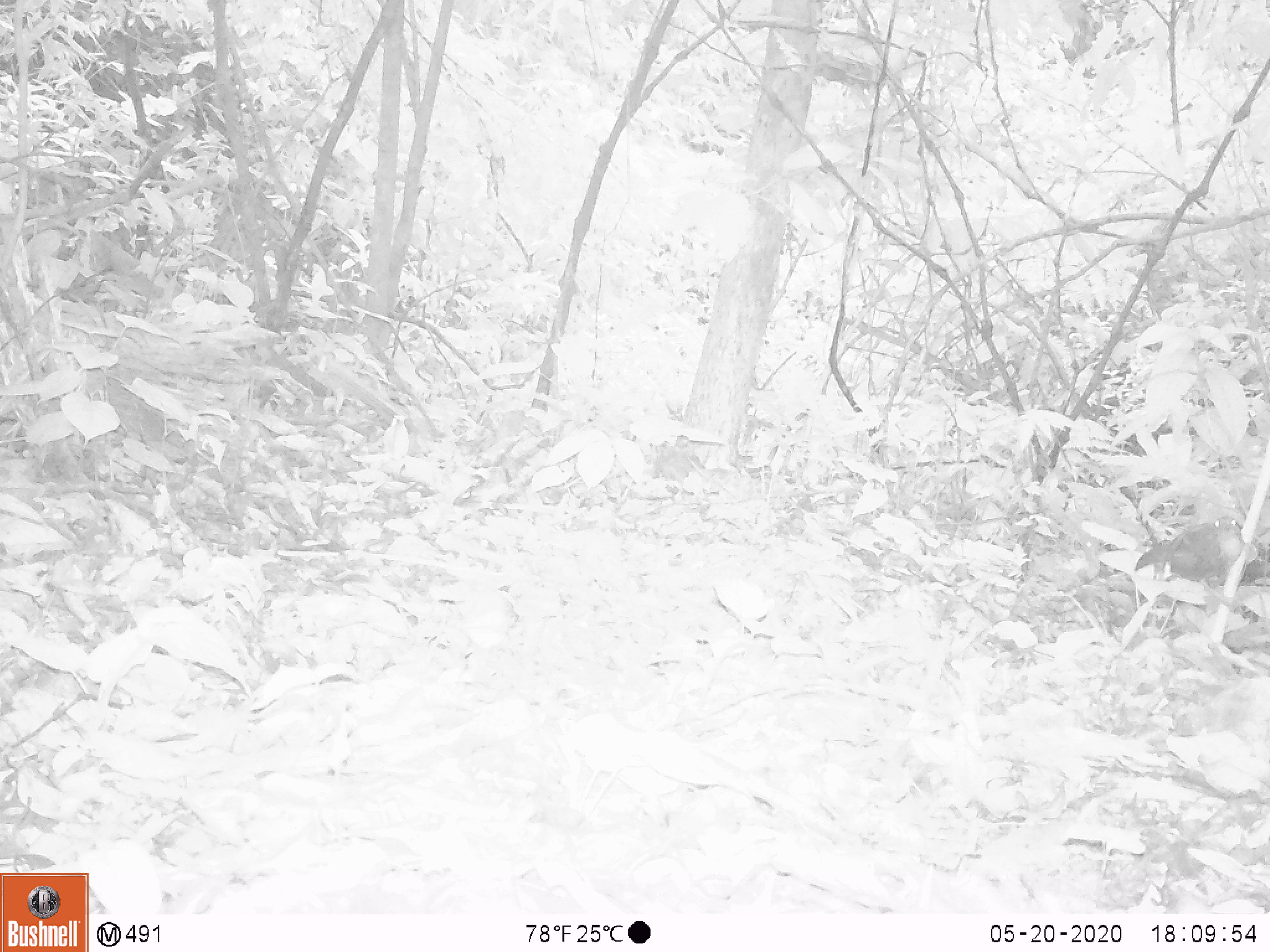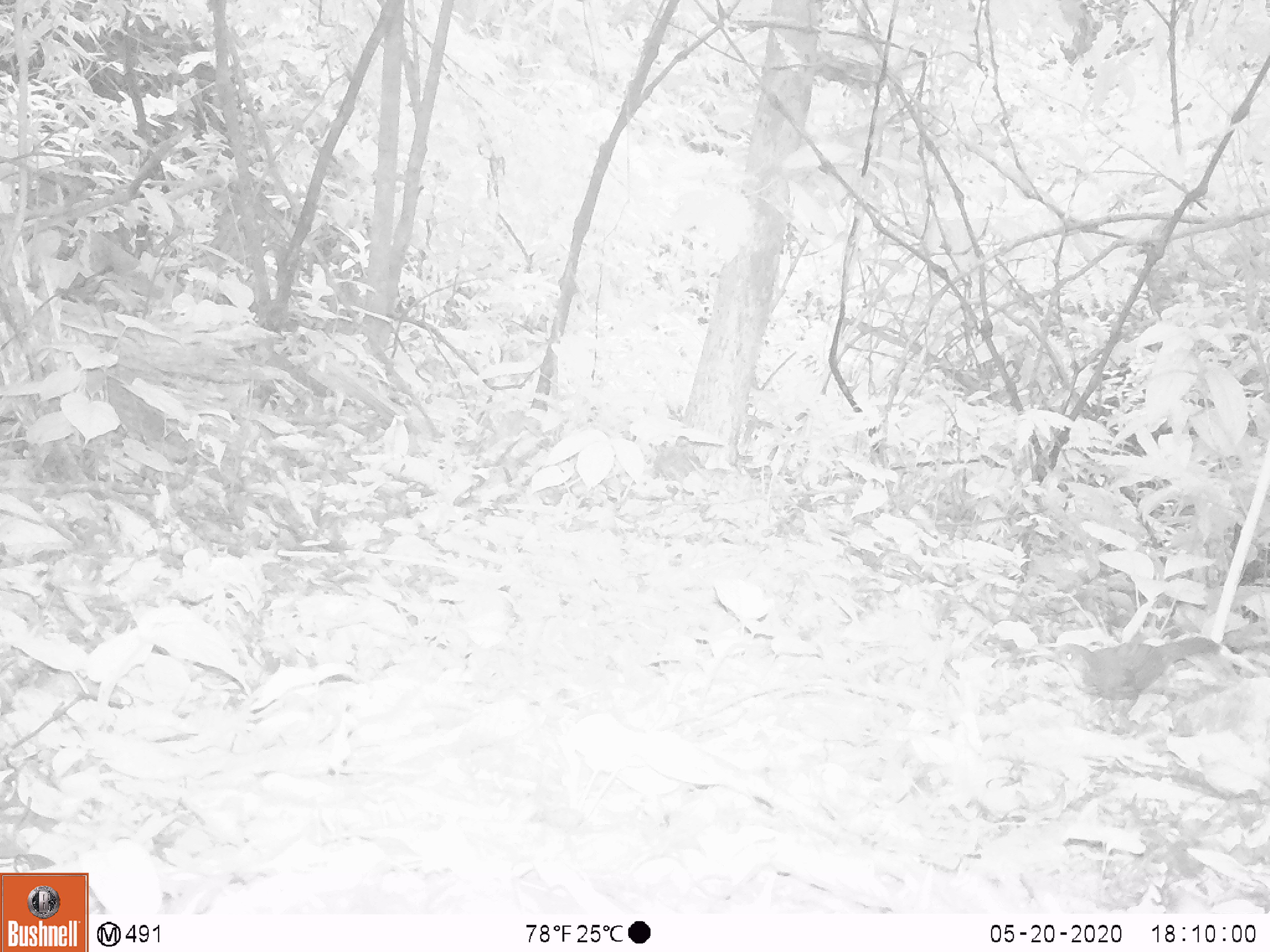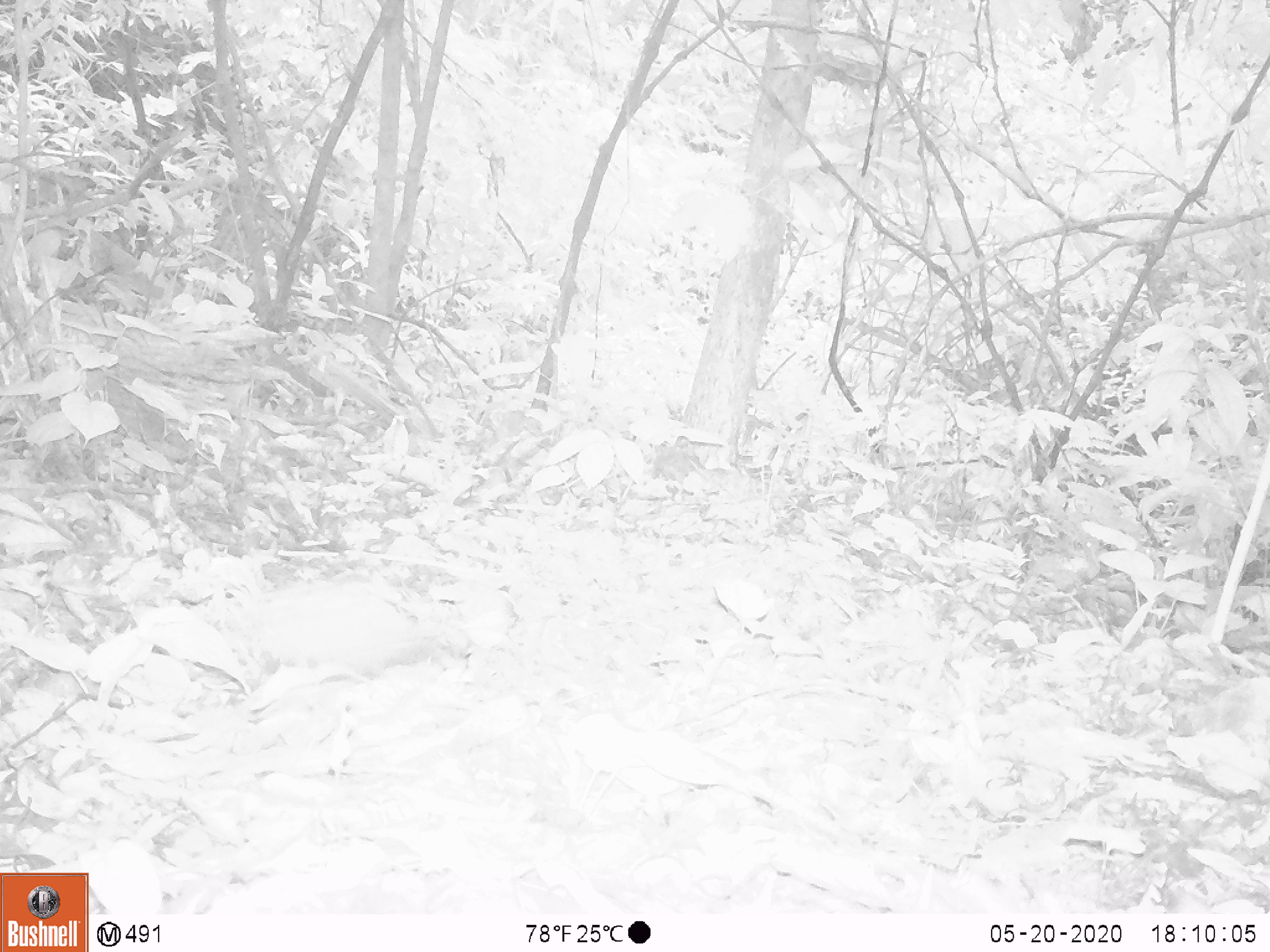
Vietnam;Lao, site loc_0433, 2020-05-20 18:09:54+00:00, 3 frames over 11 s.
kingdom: Animalia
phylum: Chordata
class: Aves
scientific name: Aves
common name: bird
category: unidentified bird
Unidentified bird (bird) (Aves). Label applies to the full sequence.